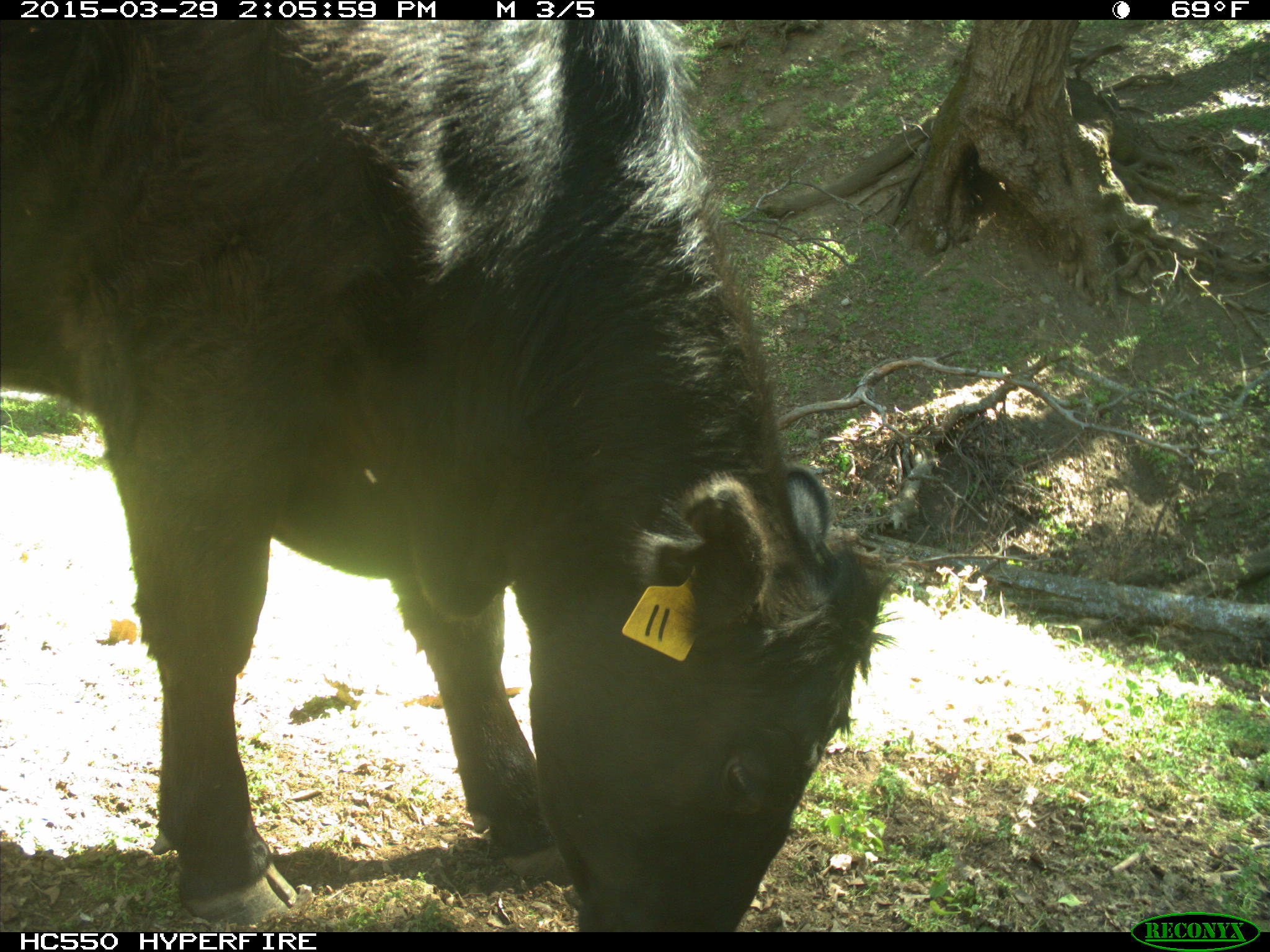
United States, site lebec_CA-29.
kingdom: Animalia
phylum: Chordata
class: Mammalia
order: Artiodactyla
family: Bovidae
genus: Bos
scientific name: Bos taurus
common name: domestic cow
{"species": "Bos taurus (domestic cow)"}